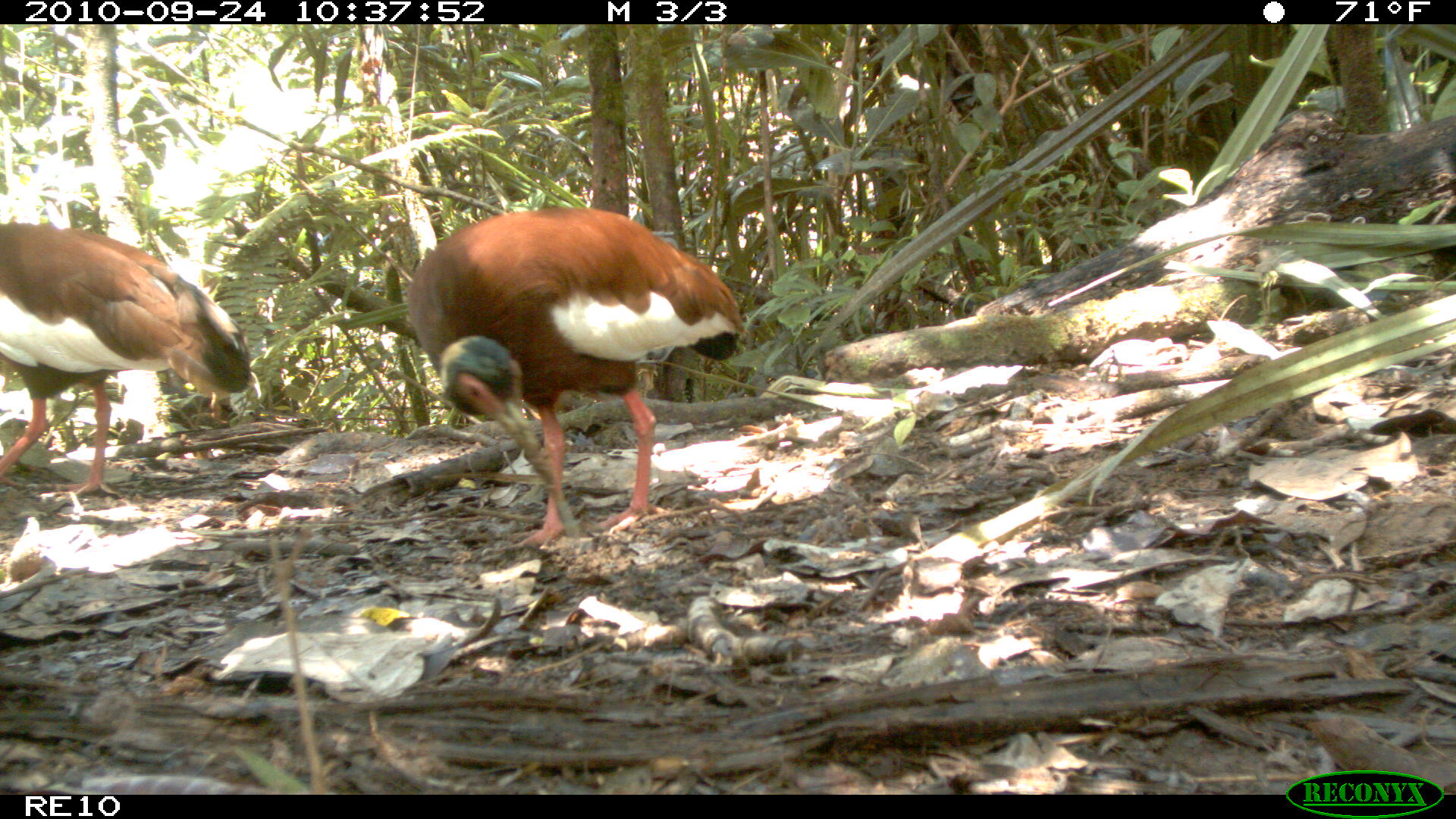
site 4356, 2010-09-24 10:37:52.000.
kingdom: Animalia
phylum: Chordata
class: Aves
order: Pelecaniformes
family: Threskiornithidae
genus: Lophotibis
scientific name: Lophotibis cristata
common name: madagascar ibis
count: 1